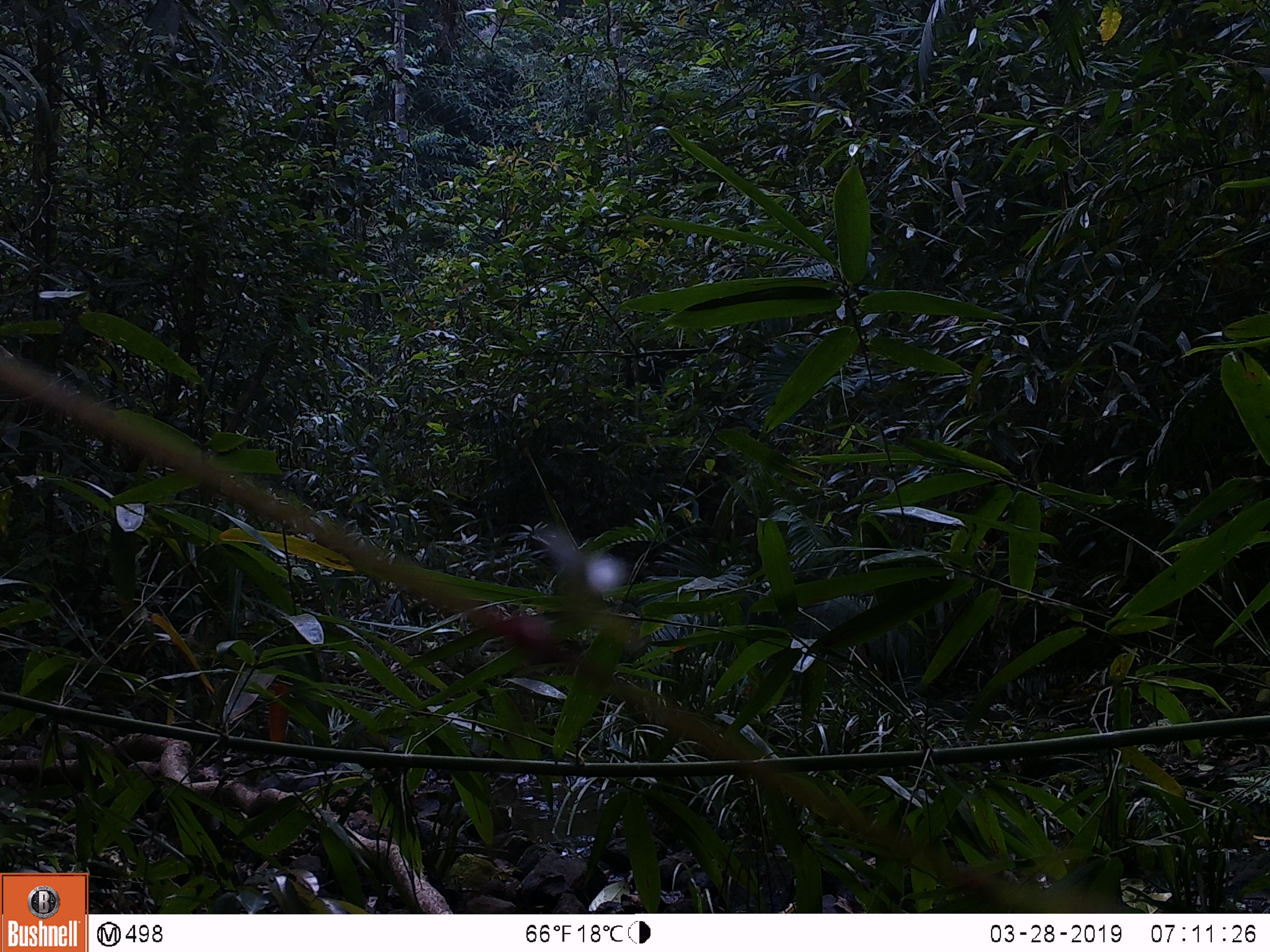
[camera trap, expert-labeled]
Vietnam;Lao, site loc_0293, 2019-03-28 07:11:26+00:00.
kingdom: Animalia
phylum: Chordata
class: Mammalia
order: Artiodactyla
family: Suidae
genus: Sus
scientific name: Sus scrofa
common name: eurasian wild pig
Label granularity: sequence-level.